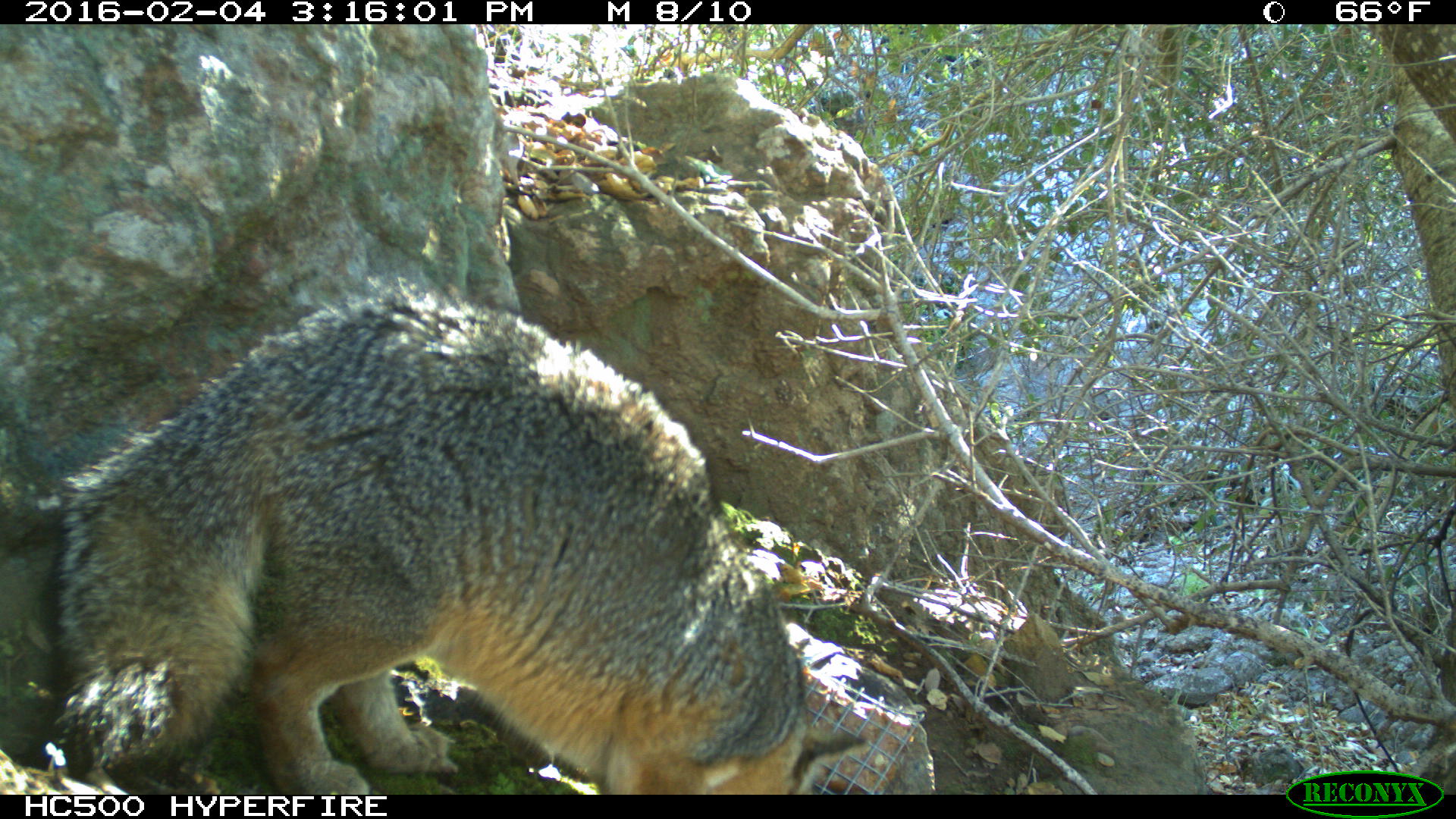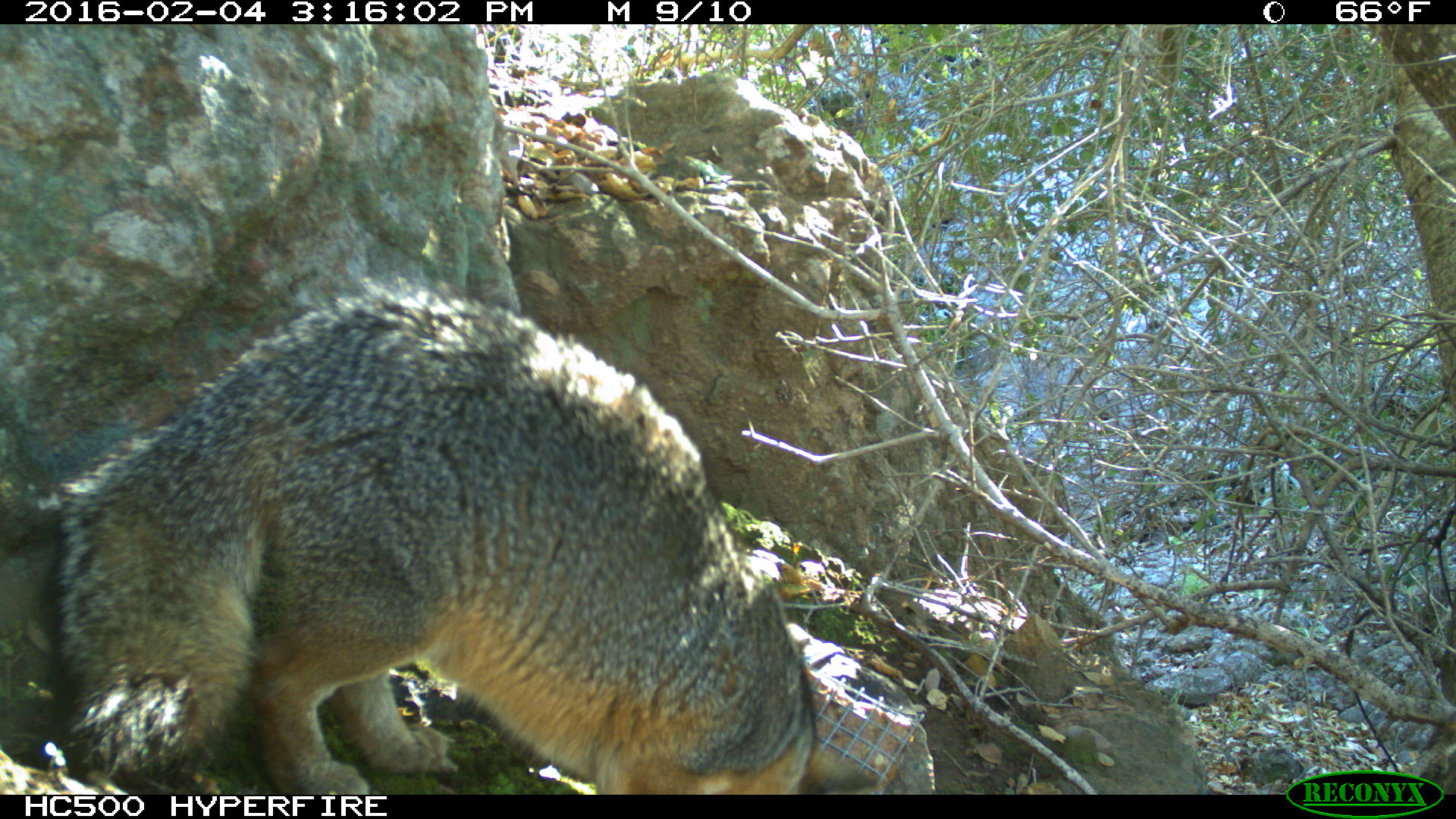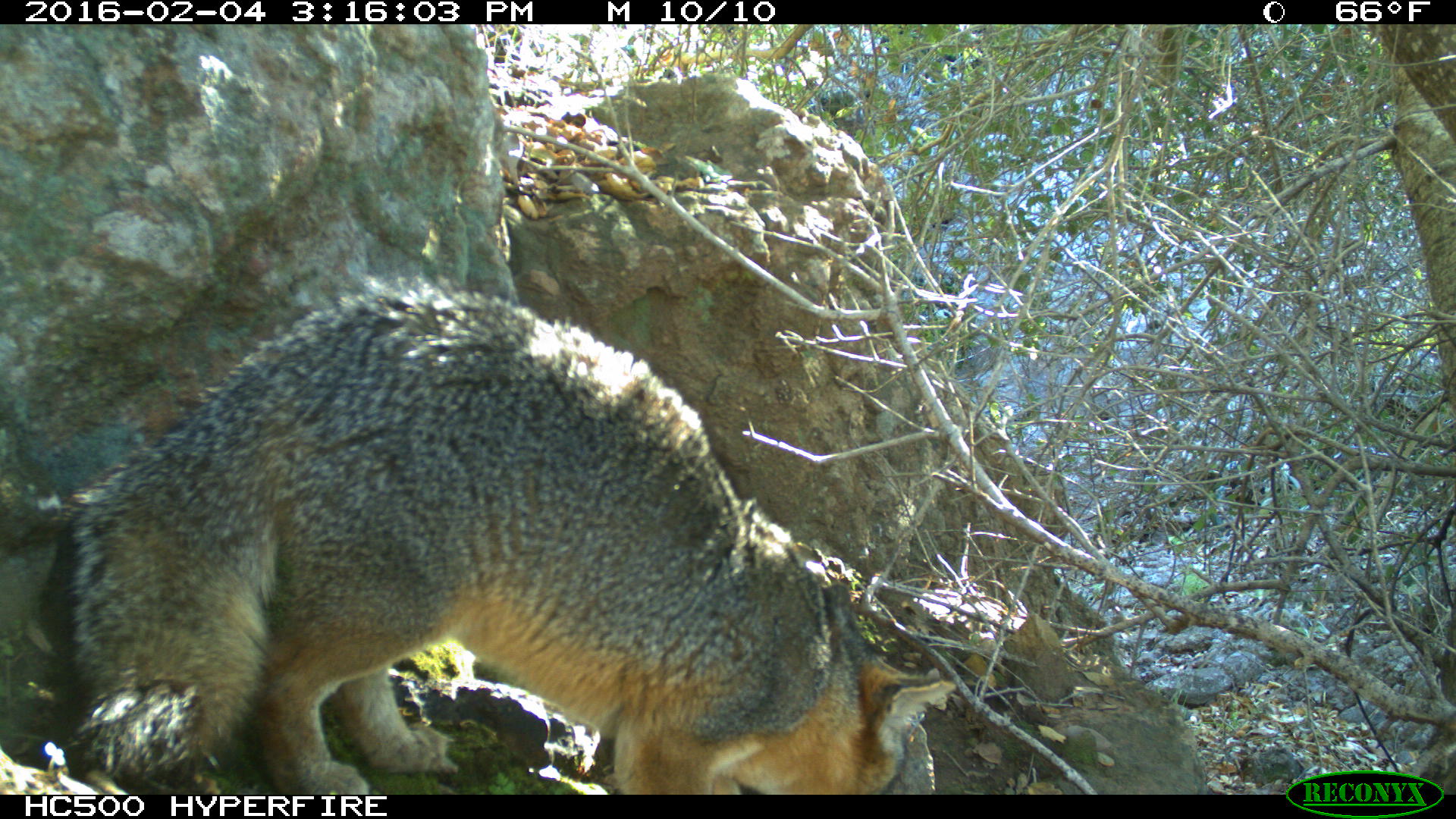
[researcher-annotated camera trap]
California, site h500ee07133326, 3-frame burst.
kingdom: Animalia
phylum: Chordata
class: Mammalia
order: Carnivora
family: Canidae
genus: Urocyon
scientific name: Urocyon littoralis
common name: island fox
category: fox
Fox (island fox) (Urocyon littoralis).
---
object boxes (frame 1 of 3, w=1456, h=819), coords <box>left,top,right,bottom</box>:
fox: <box>0,277,868,794</box>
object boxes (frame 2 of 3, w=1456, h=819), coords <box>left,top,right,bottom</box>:
fox: <box>52,284,874,794</box>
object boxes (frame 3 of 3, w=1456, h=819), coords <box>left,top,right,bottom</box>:
fox: <box>44,275,949,792</box>